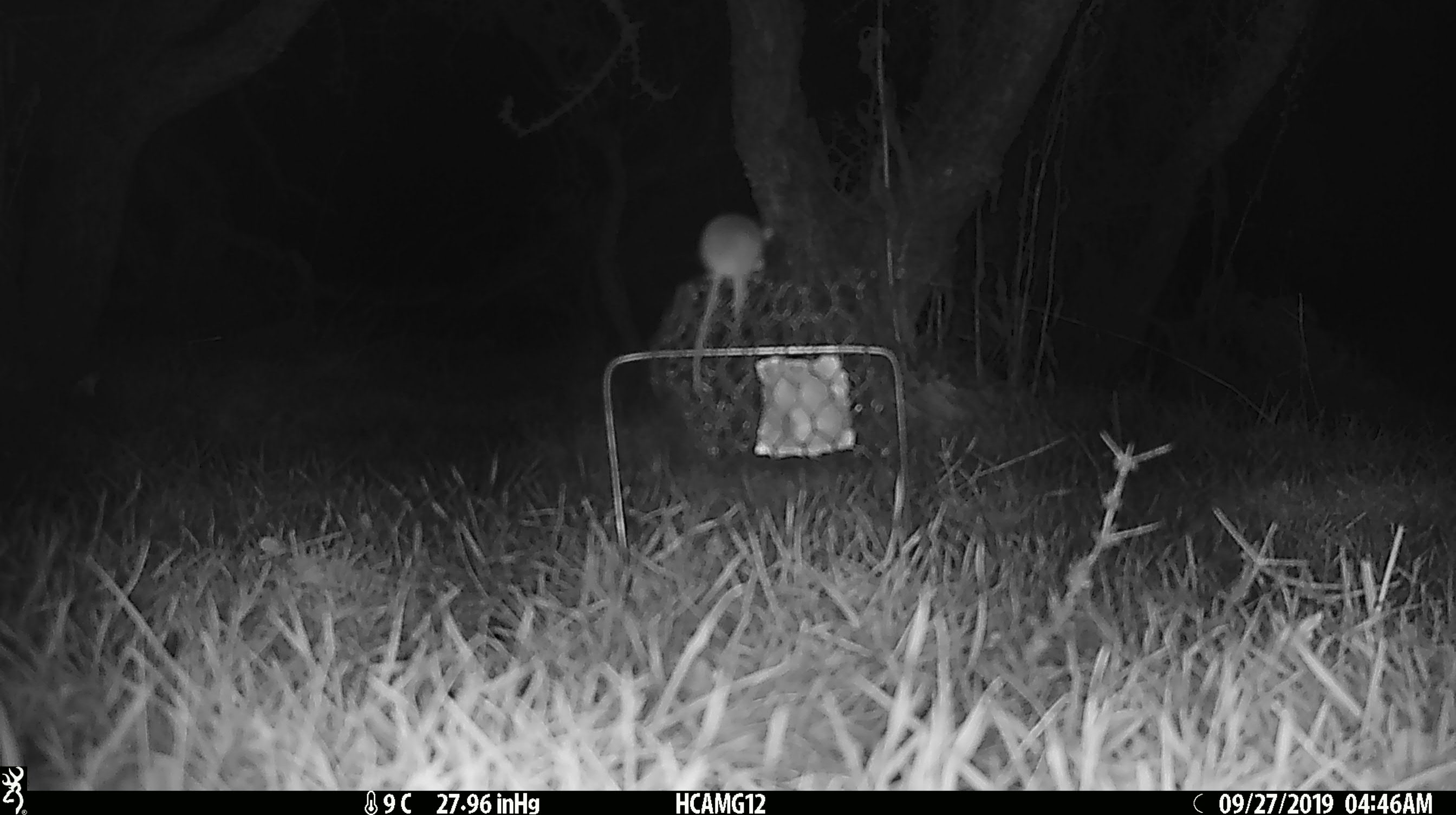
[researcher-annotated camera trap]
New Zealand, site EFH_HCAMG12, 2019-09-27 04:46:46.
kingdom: Animalia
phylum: Chordata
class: Mammalia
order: Rodentia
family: Muridae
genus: Mus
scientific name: Mus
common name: mouse